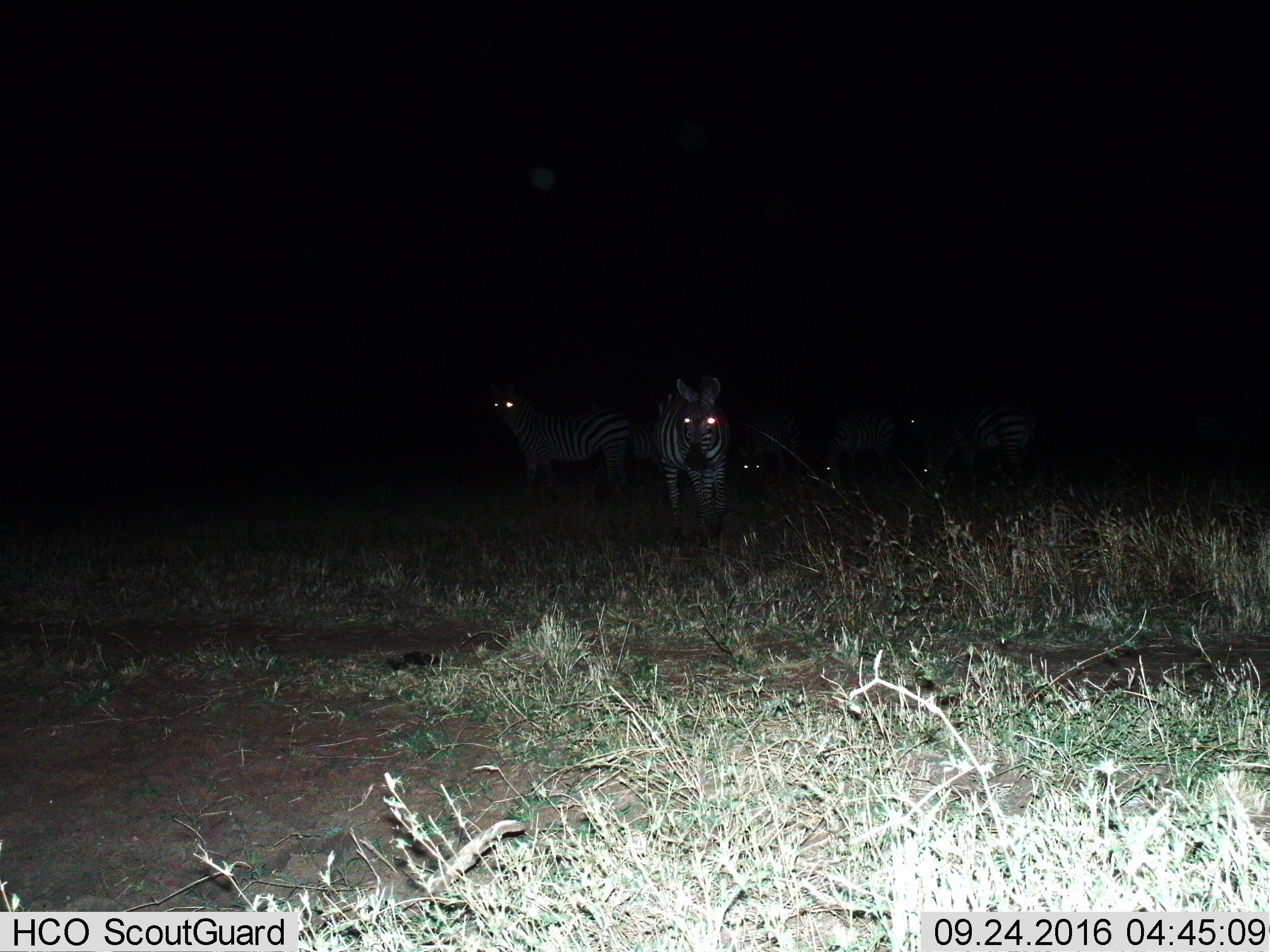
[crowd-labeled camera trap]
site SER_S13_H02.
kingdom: Animalia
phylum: Chordata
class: Mammalia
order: Perissodactyla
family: Equidae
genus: Equus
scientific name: Equus quagga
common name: plains zebra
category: zebraplains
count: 6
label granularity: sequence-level